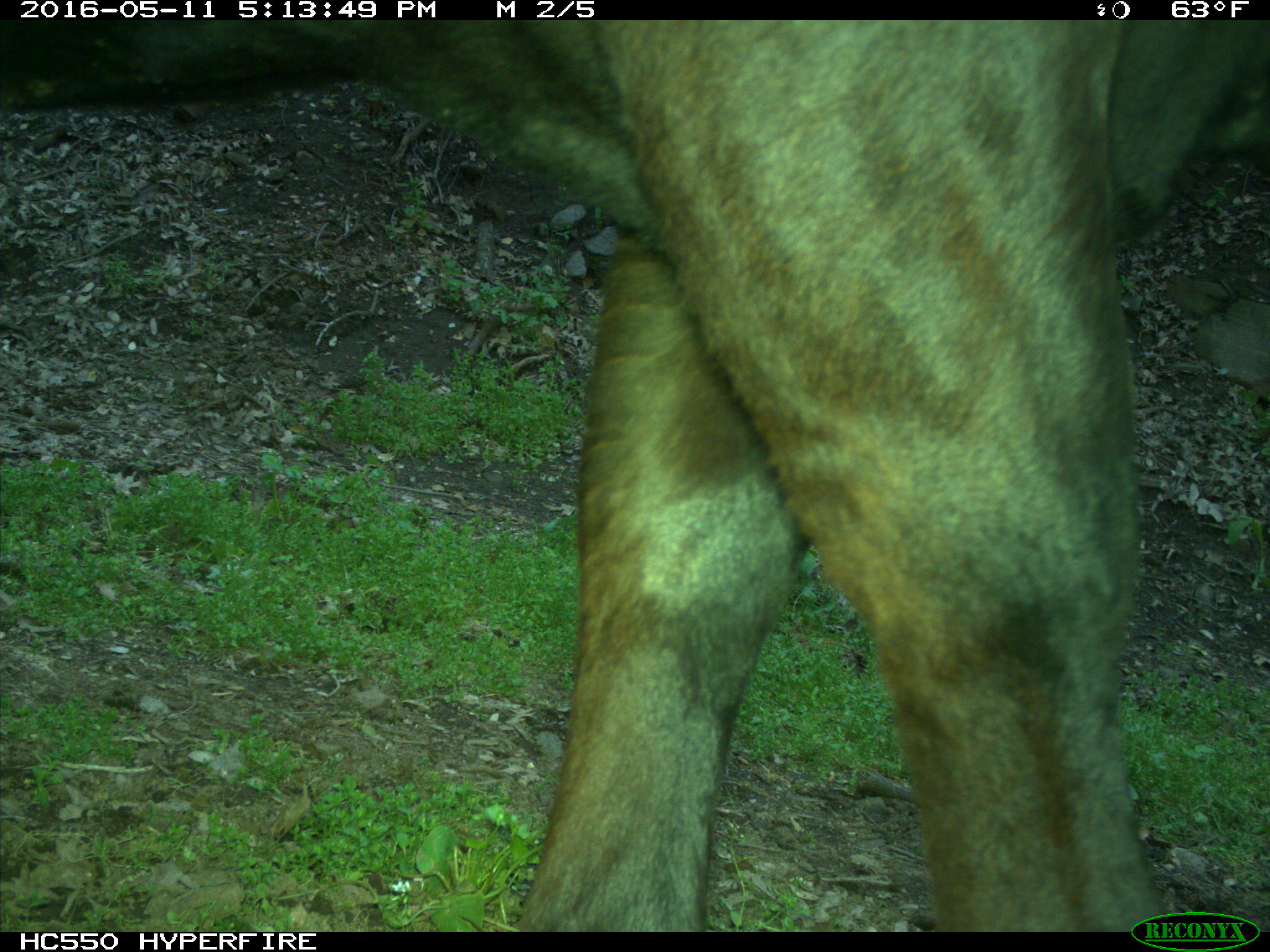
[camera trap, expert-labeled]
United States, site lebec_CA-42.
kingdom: Animalia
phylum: Chordata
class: Mammalia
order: Artiodactyla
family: Bovidae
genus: Bos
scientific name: Bos taurus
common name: domestic cow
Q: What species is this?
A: Bos taurus (domestic cow).